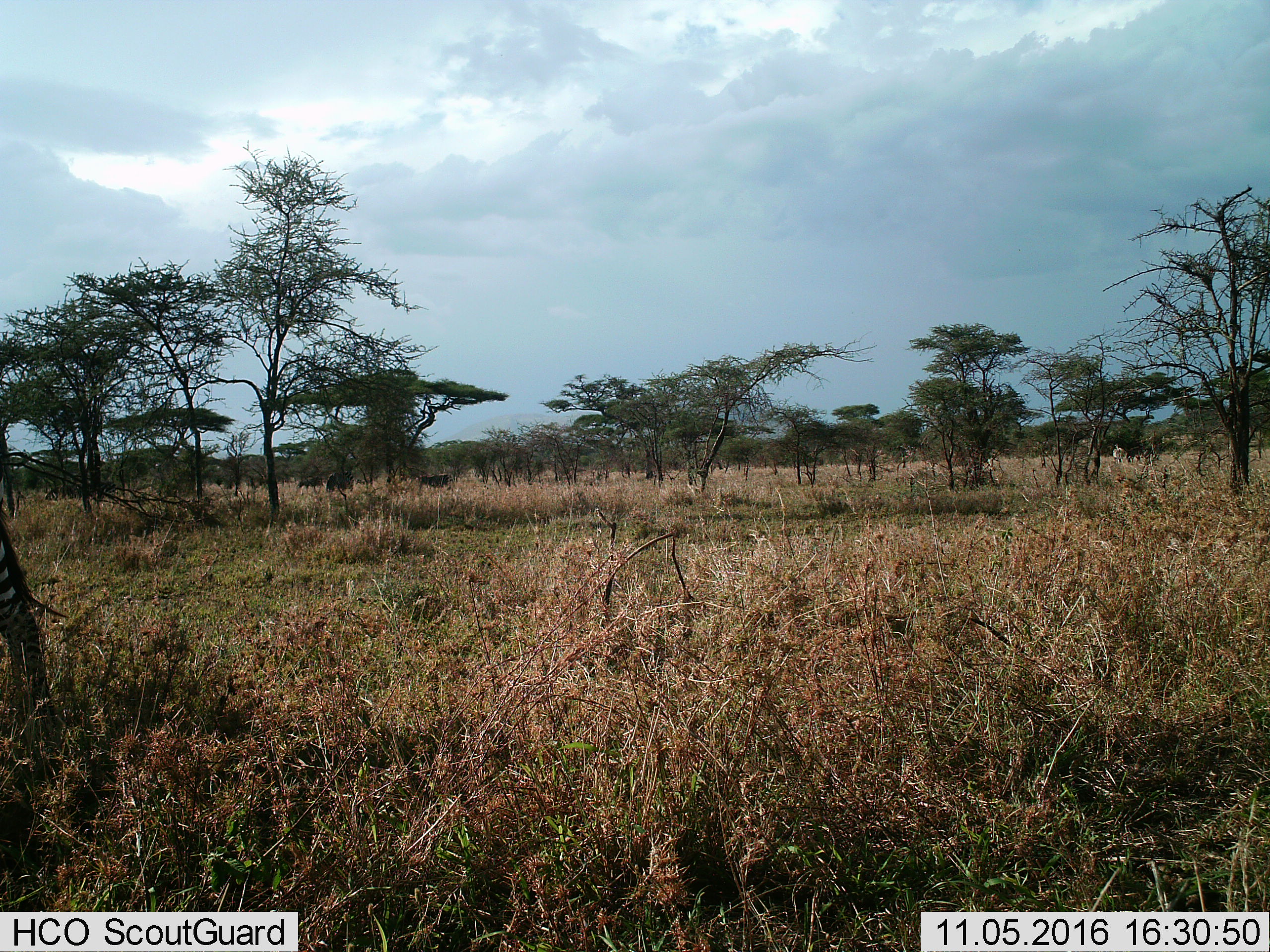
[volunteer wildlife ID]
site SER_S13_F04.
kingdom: Animalia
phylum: Chordata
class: Mammalia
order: Perissodactyla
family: Equidae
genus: Equus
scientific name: Equus quagga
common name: plains zebra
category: zebraplains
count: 1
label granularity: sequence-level